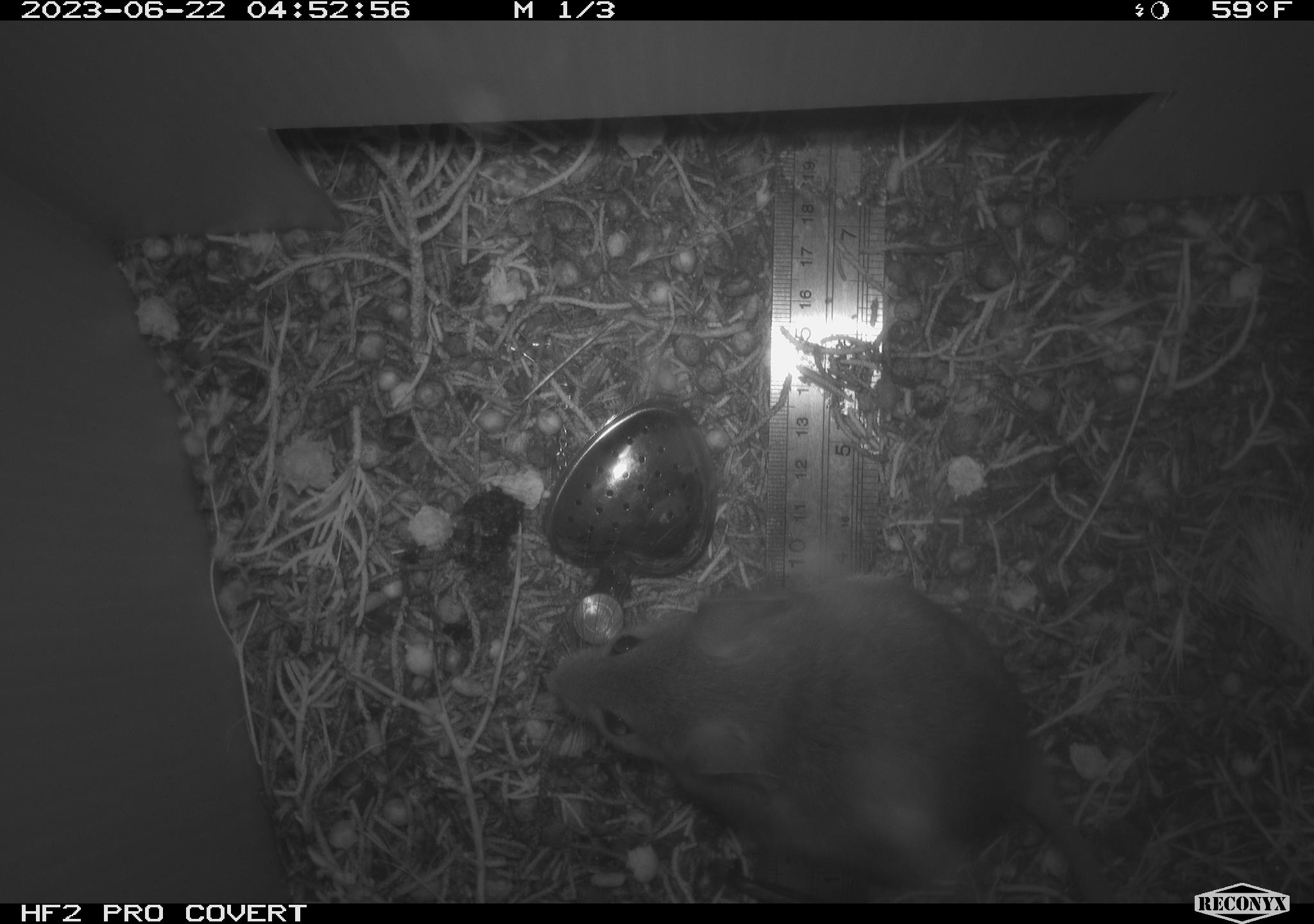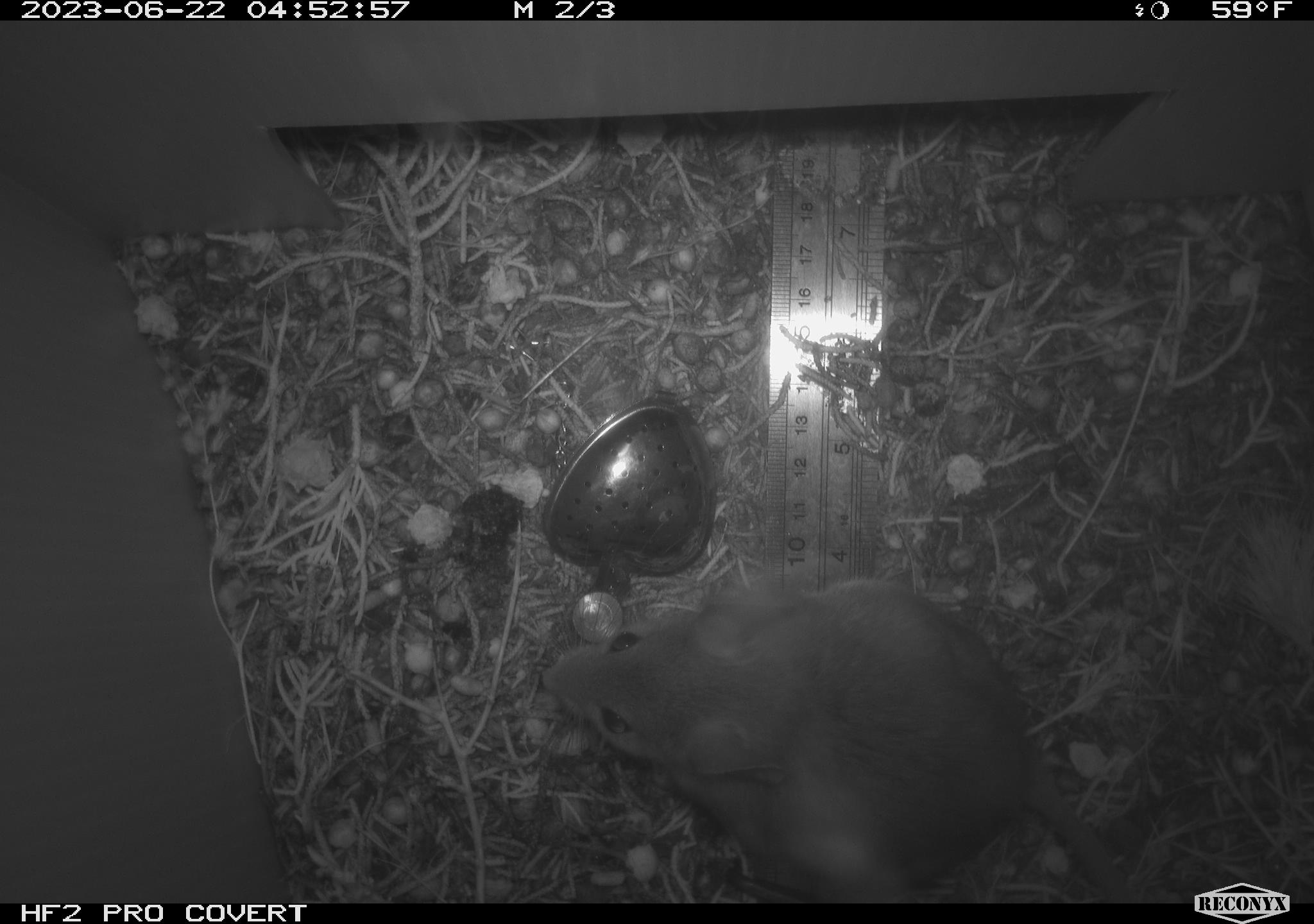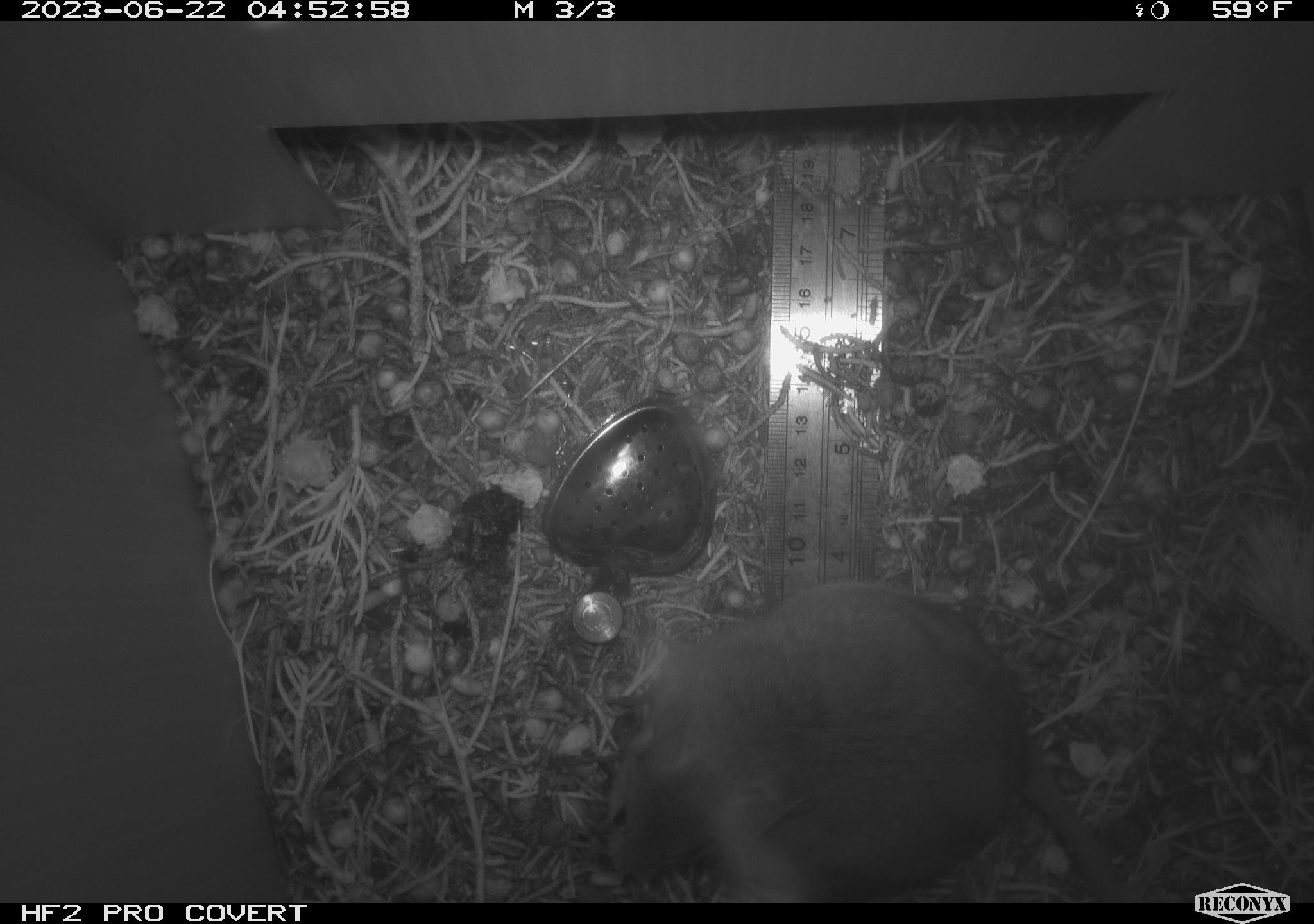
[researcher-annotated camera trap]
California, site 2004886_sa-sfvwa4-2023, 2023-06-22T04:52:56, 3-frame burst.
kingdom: Animalia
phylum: Chordata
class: Mammalia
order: Rodentia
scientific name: Rodentia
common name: rodent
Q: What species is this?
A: Rodent (Rodentia).